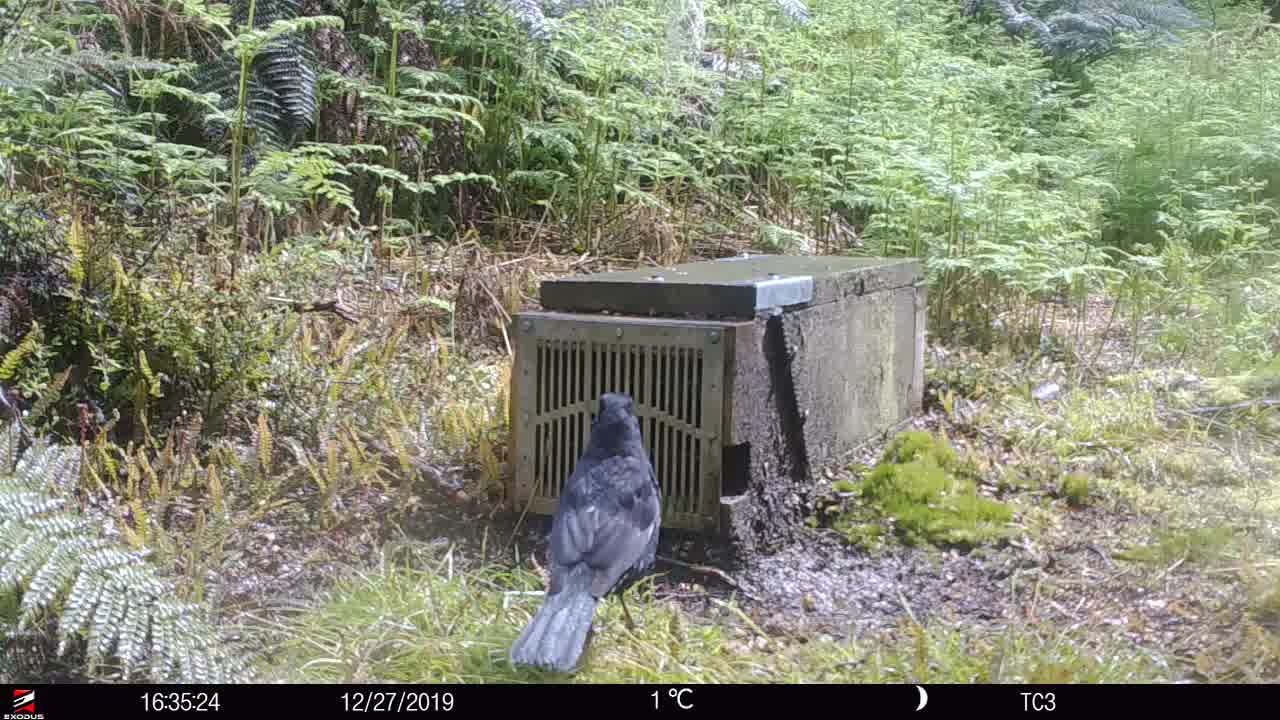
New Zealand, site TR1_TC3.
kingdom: Animalia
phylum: Chordata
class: Aves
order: Passeriformes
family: Turdidae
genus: Turdus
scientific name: Turdus merula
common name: eurasian blackbird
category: blackbird